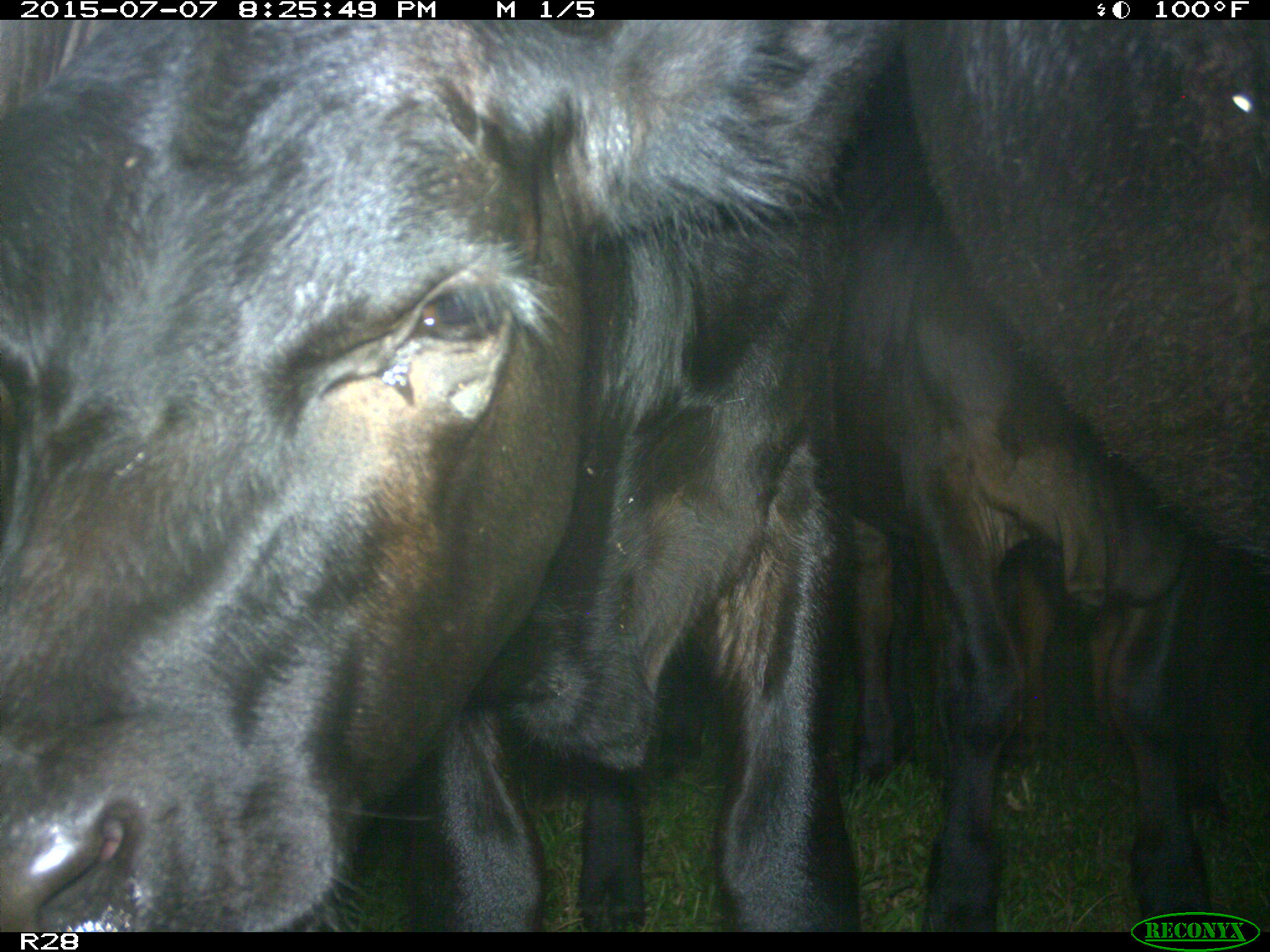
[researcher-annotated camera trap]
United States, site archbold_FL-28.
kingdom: Animalia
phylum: Chordata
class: Mammalia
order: Artiodactyla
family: Bovidae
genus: Bos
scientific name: Bos taurus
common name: domestic cow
Bos taurus (domestic cow).